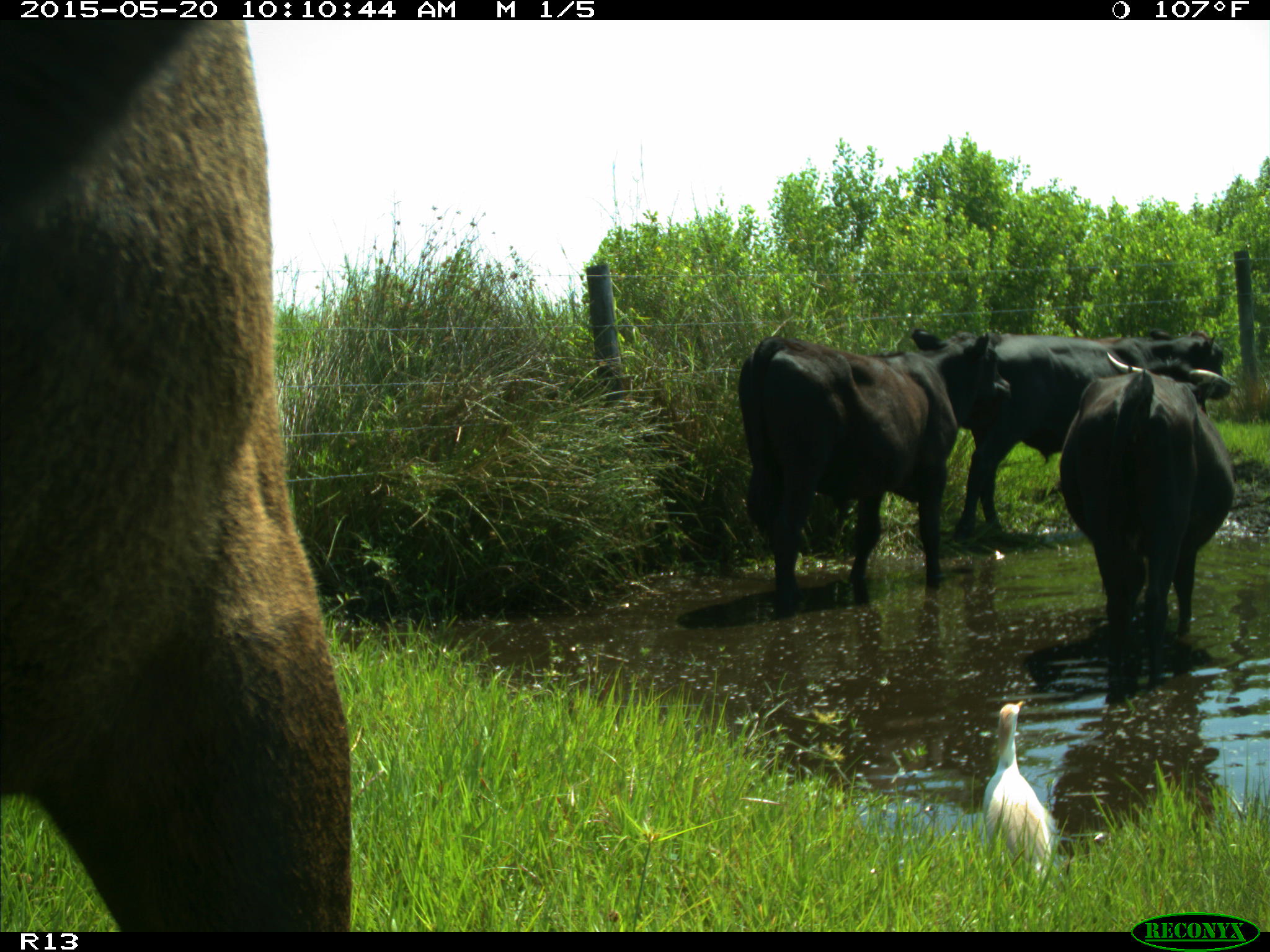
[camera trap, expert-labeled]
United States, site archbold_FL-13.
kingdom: Animalia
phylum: Chordata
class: Mammalia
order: Artiodactyla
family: Bovidae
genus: Bos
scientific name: Bos taurus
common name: domestic cow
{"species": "Bos taurus (domestic cow)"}